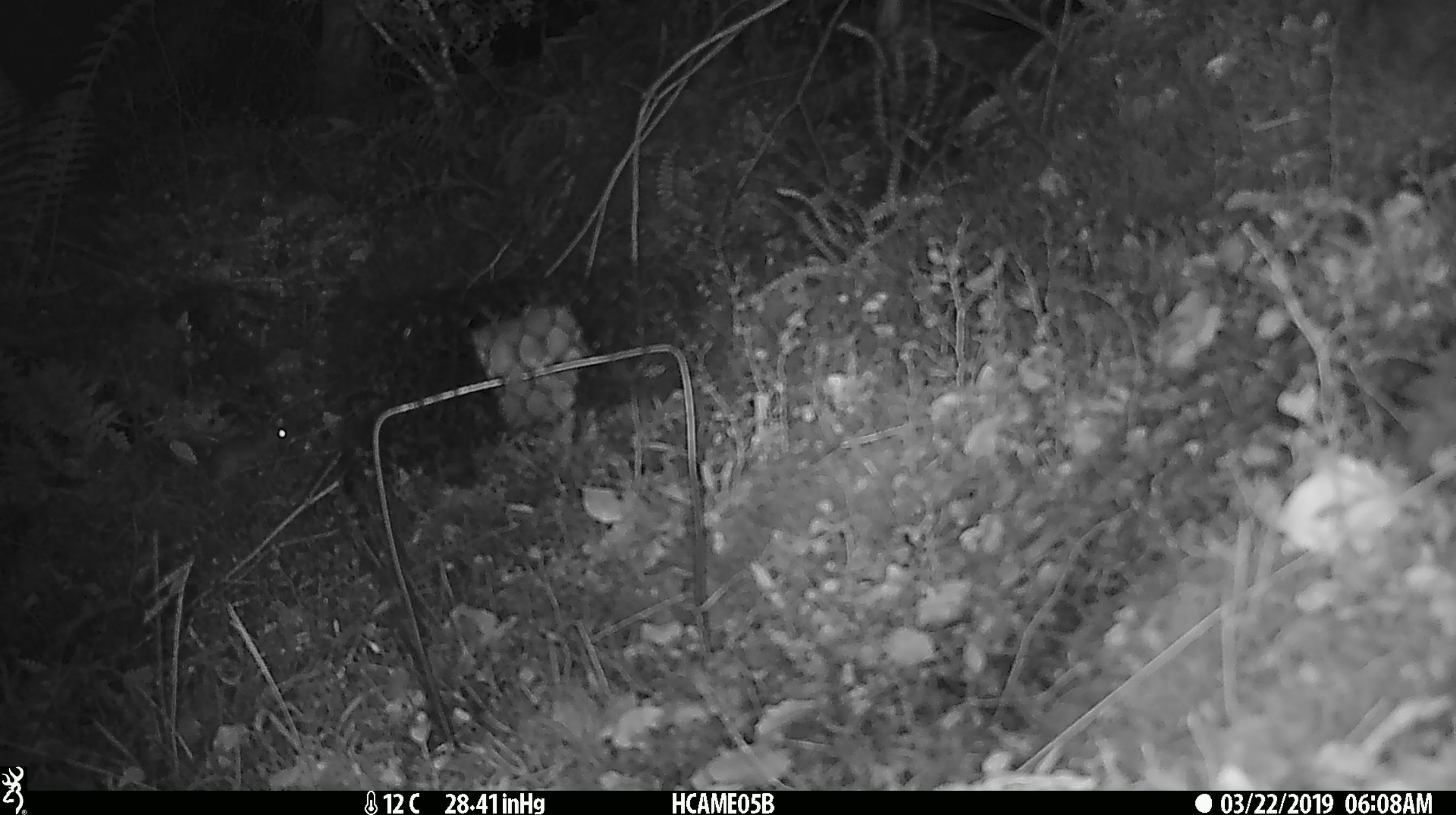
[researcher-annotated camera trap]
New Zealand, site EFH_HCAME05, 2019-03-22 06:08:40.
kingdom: Animalia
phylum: Chordata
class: Mammalia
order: Rodentia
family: Muridae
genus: Mus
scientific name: Mus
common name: mouse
Mouse (Mus).